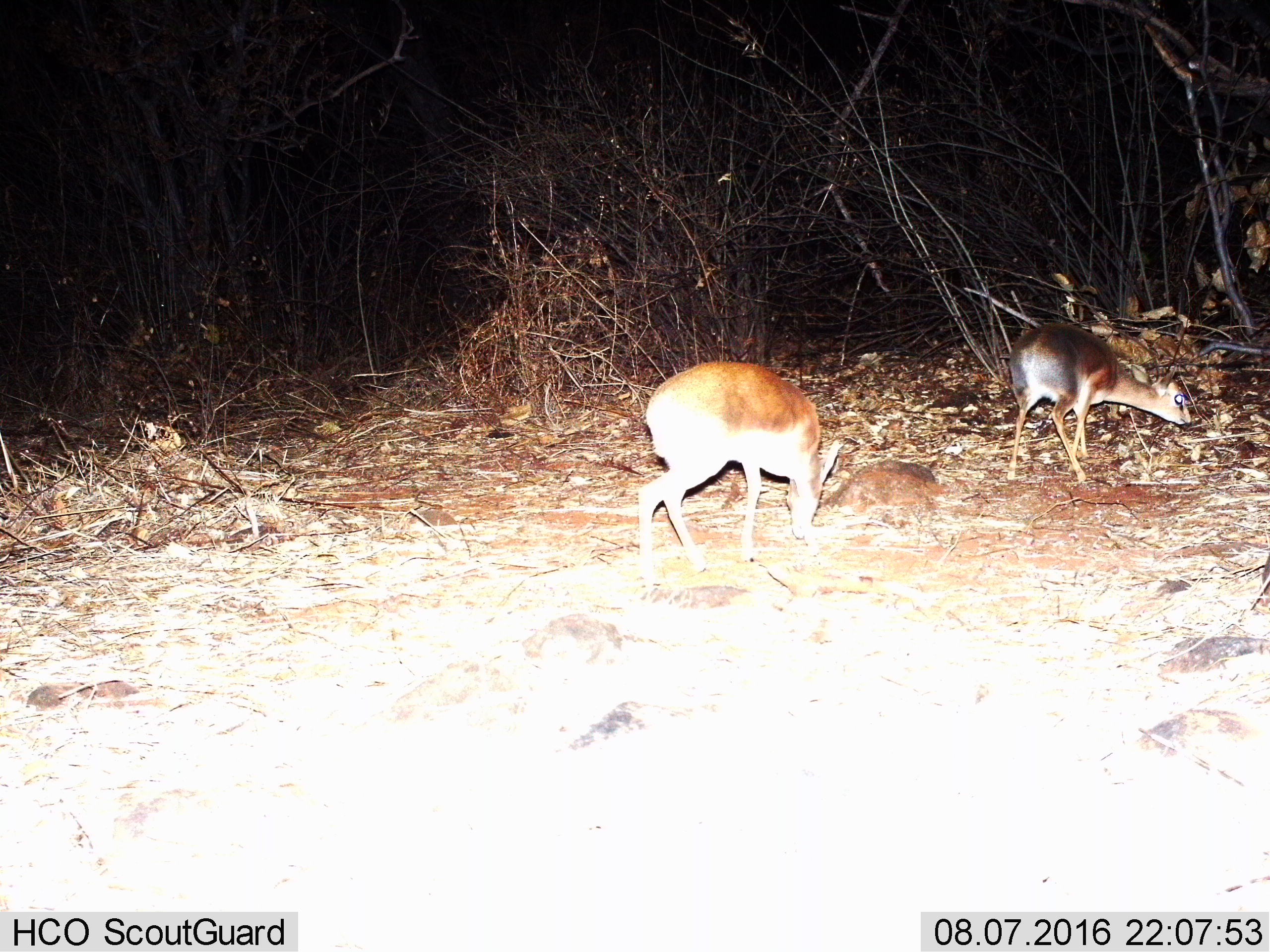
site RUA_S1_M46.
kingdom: Animalia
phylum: Chordata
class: Mammalia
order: Artiodactyla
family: Bovidae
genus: Madoqua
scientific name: Madoqua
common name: dik-dik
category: dikdik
Dikdik (dik-dik) (Madoqua), count 2. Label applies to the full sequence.